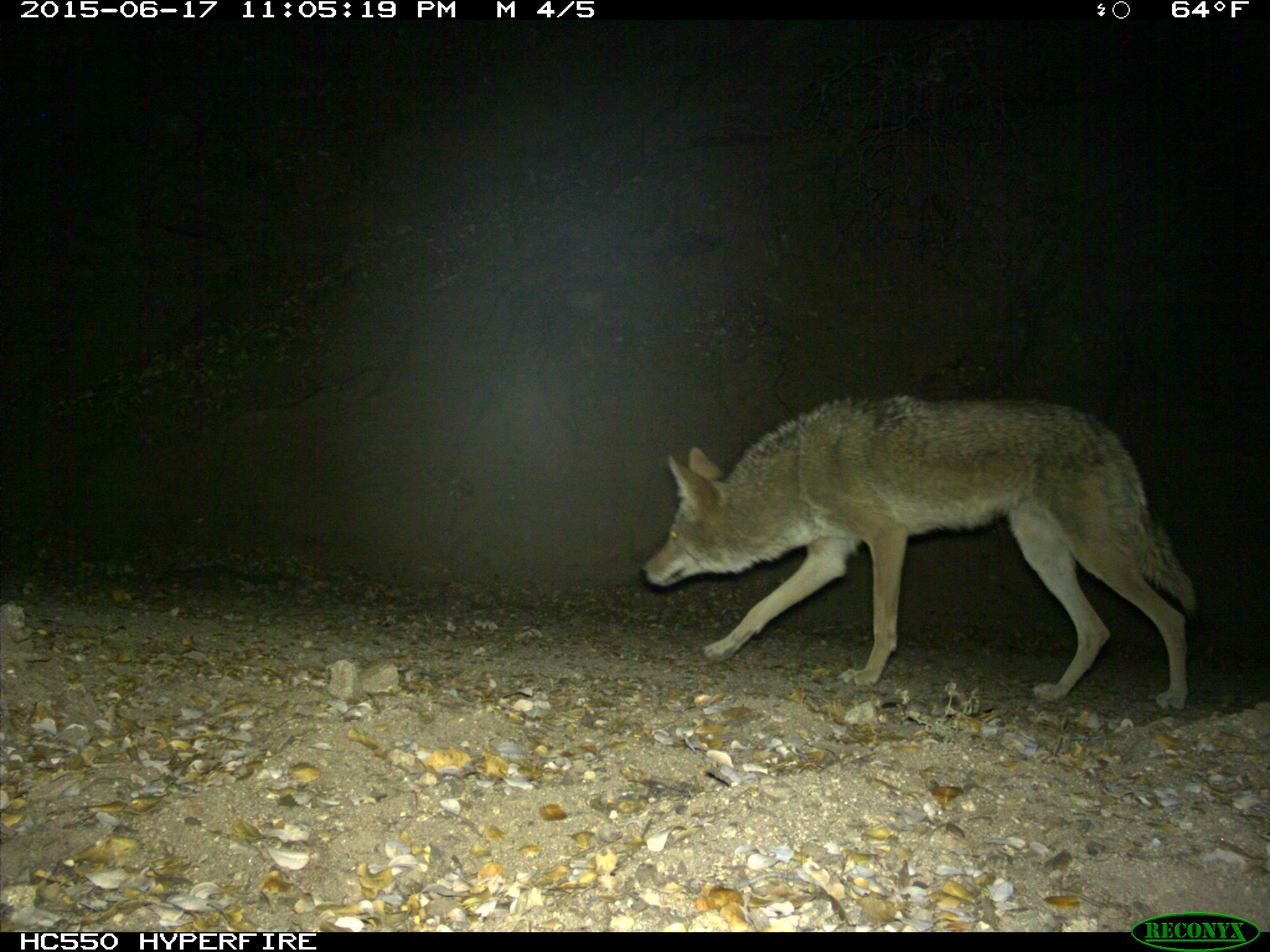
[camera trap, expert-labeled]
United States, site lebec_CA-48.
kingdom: Animalia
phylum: Chordata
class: Mammalia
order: Carnivora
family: Canidae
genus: Canis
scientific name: Canis latrans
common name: coyote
Canis latrans (coyote).